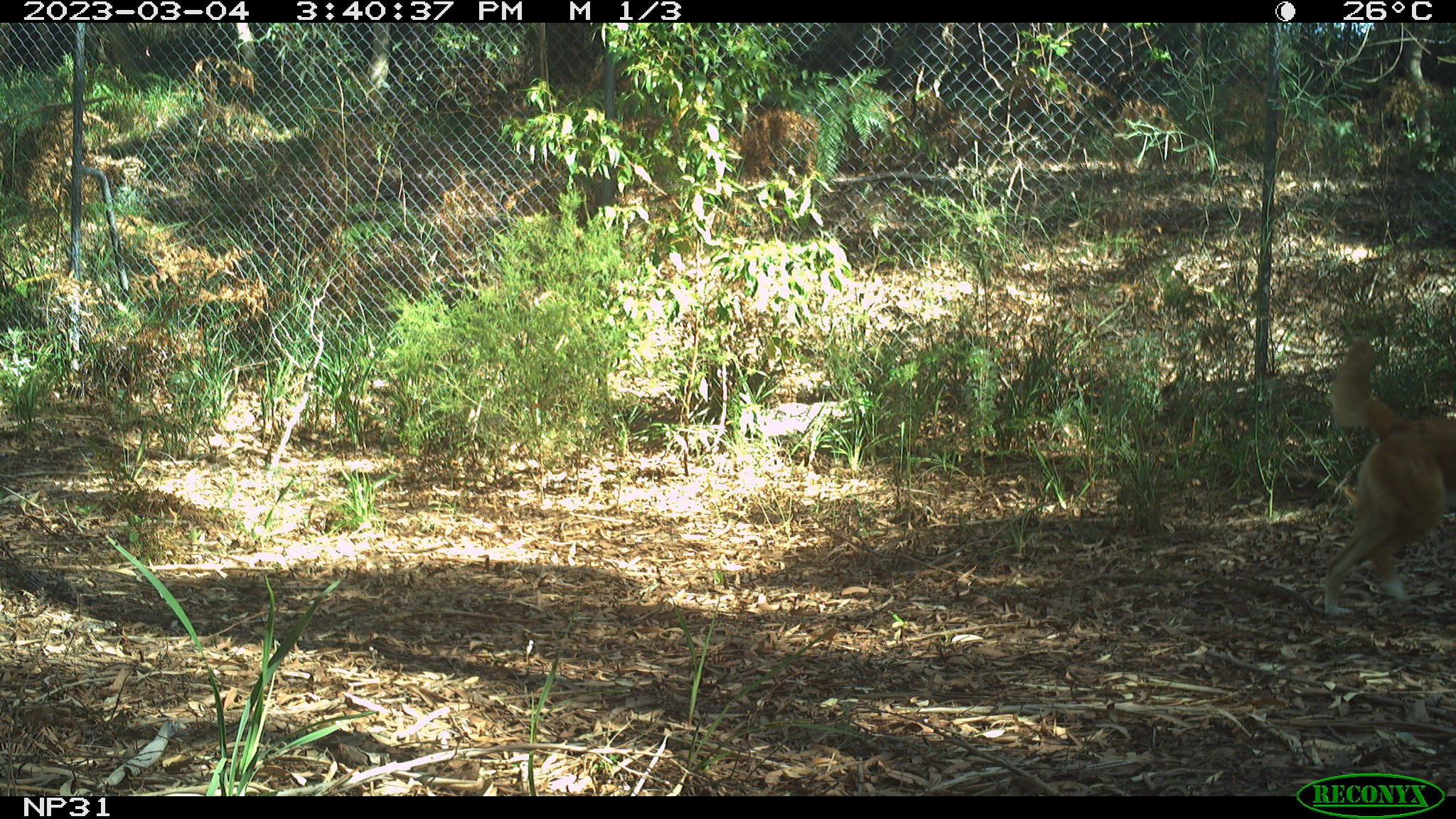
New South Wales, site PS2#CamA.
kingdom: Animalia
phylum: Chordata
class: Mammalia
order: Carnivora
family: Canidae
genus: Canis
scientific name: Canis familiaris dingo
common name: dingo